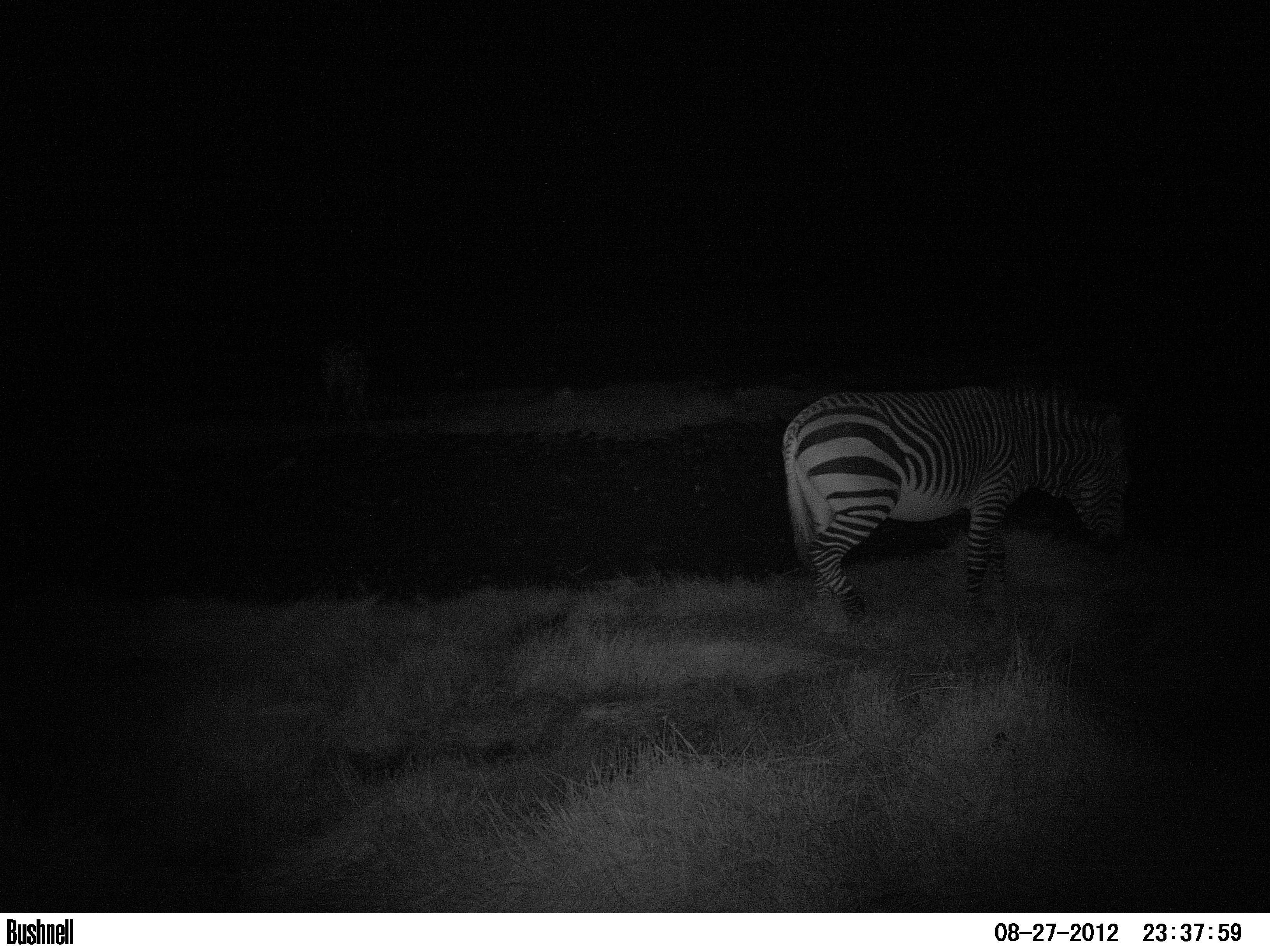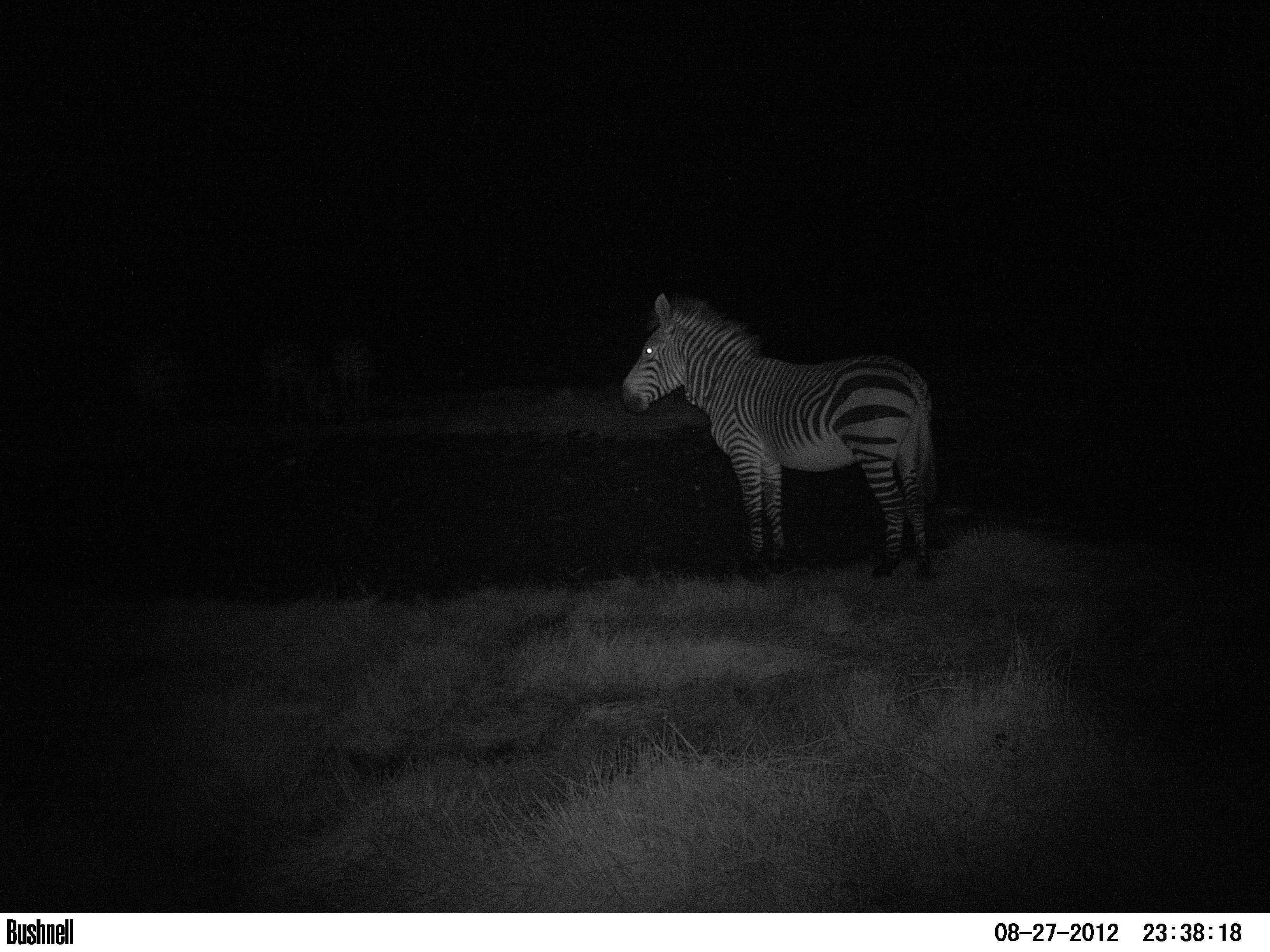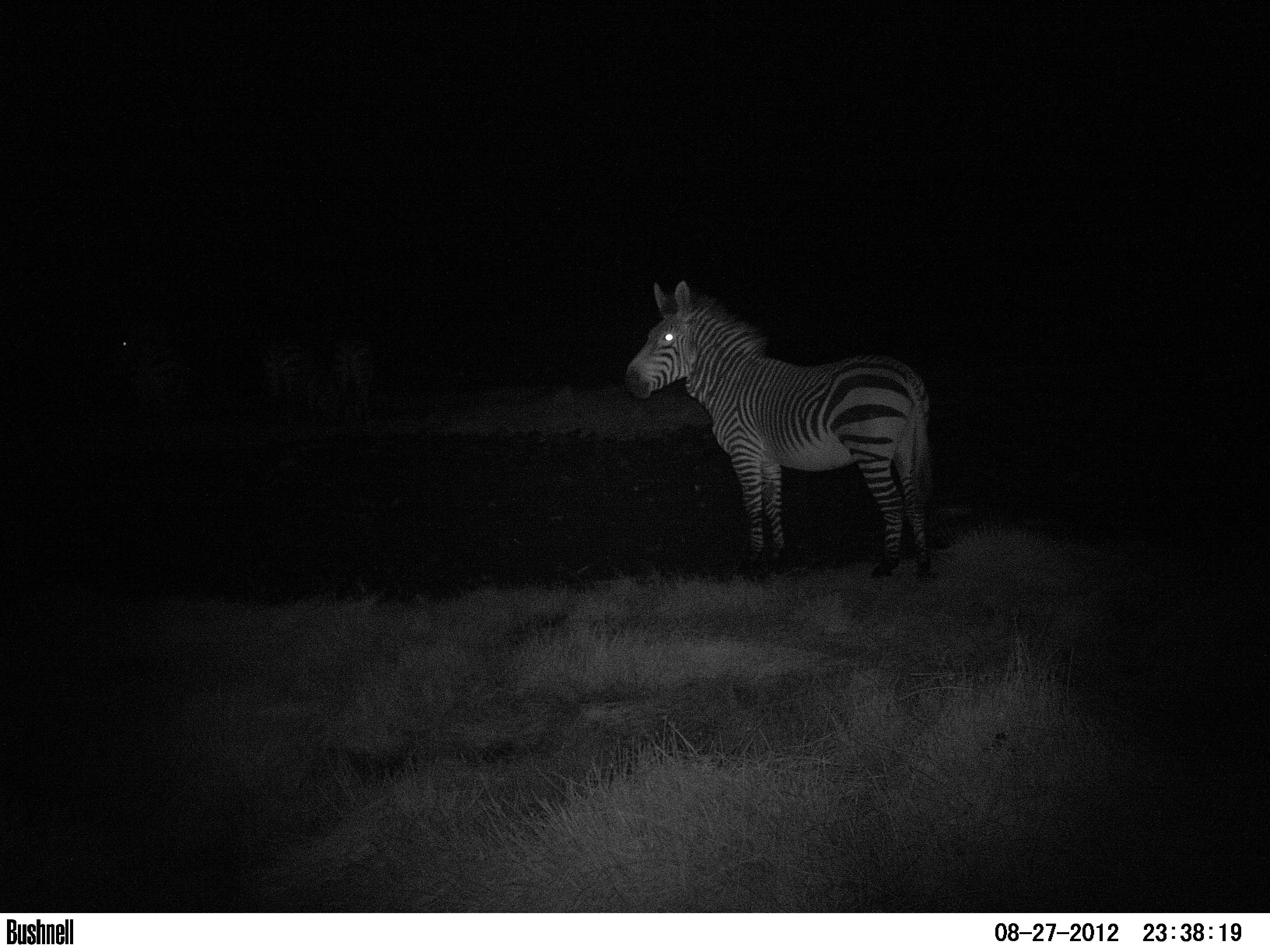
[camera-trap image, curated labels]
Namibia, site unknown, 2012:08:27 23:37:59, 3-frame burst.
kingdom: Animalia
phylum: Chordata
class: Mammalia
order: Perissodactyla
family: Equidae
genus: Equus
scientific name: Equus zebra hartmannae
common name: hartmann's mountain zebra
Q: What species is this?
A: Equus zebra hartmannae (hartmann's mountain zebra).